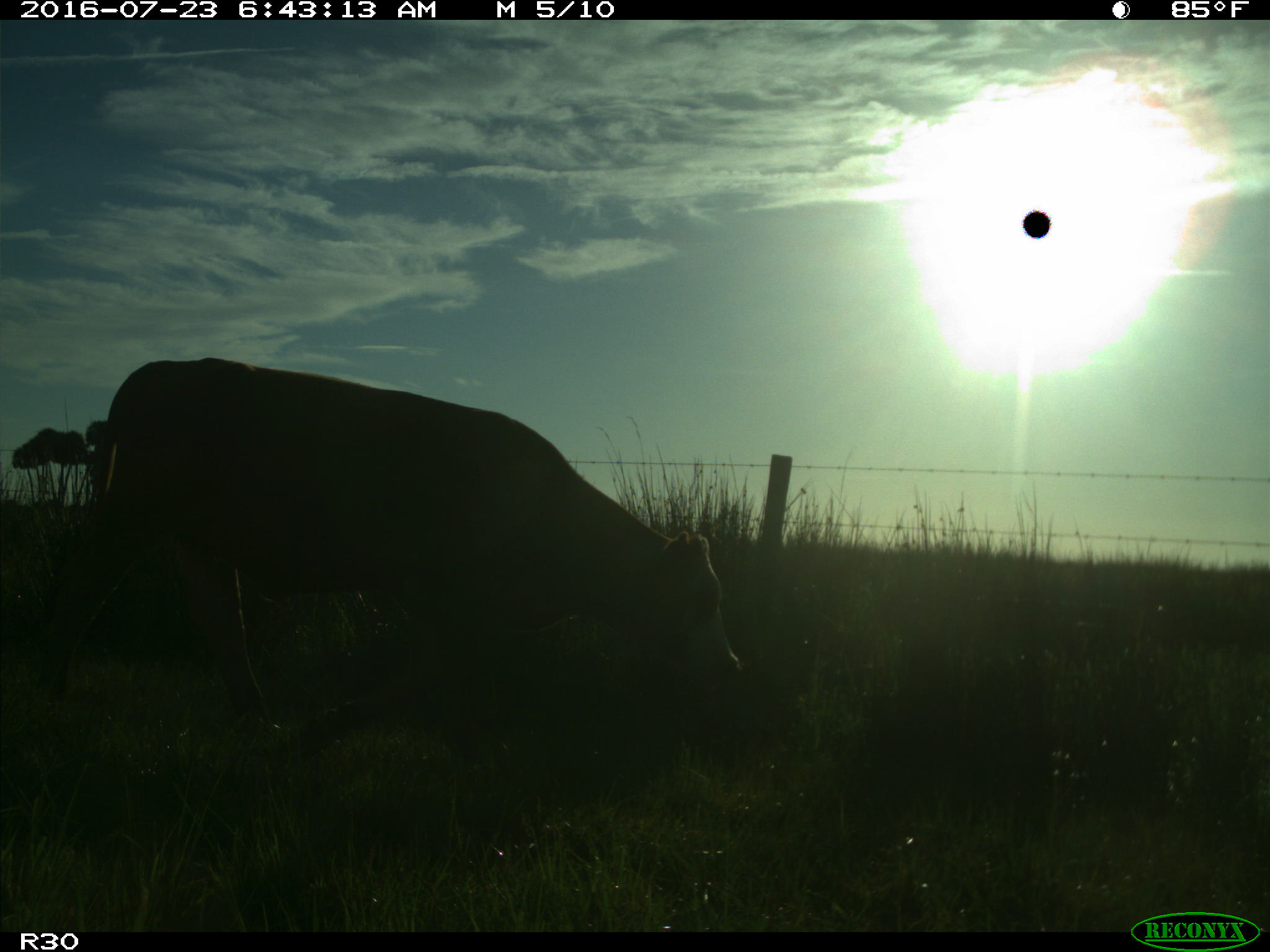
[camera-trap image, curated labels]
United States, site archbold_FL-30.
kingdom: Animalia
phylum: Chordata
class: Mammalia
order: Artiodactyla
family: Bovidae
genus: Bos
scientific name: Bos taurus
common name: domestic cow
Bos taurus (domestic cow).